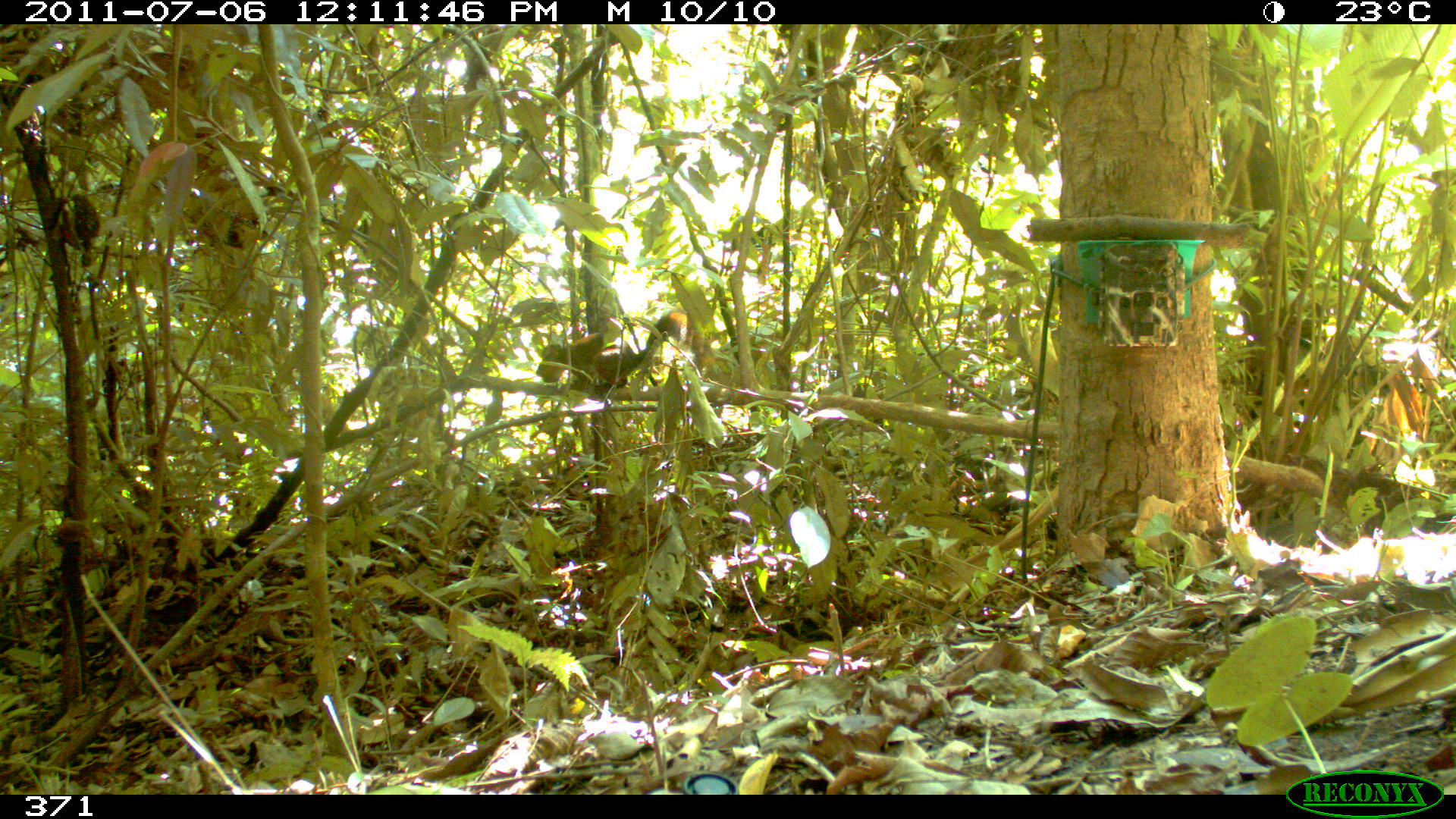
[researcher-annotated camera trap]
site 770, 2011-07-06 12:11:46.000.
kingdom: Animalia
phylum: Chordata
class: Mammalia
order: Rodentia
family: Sciuridae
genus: Sciurus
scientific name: Sciurus spadiceus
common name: southern amazon red squirrel